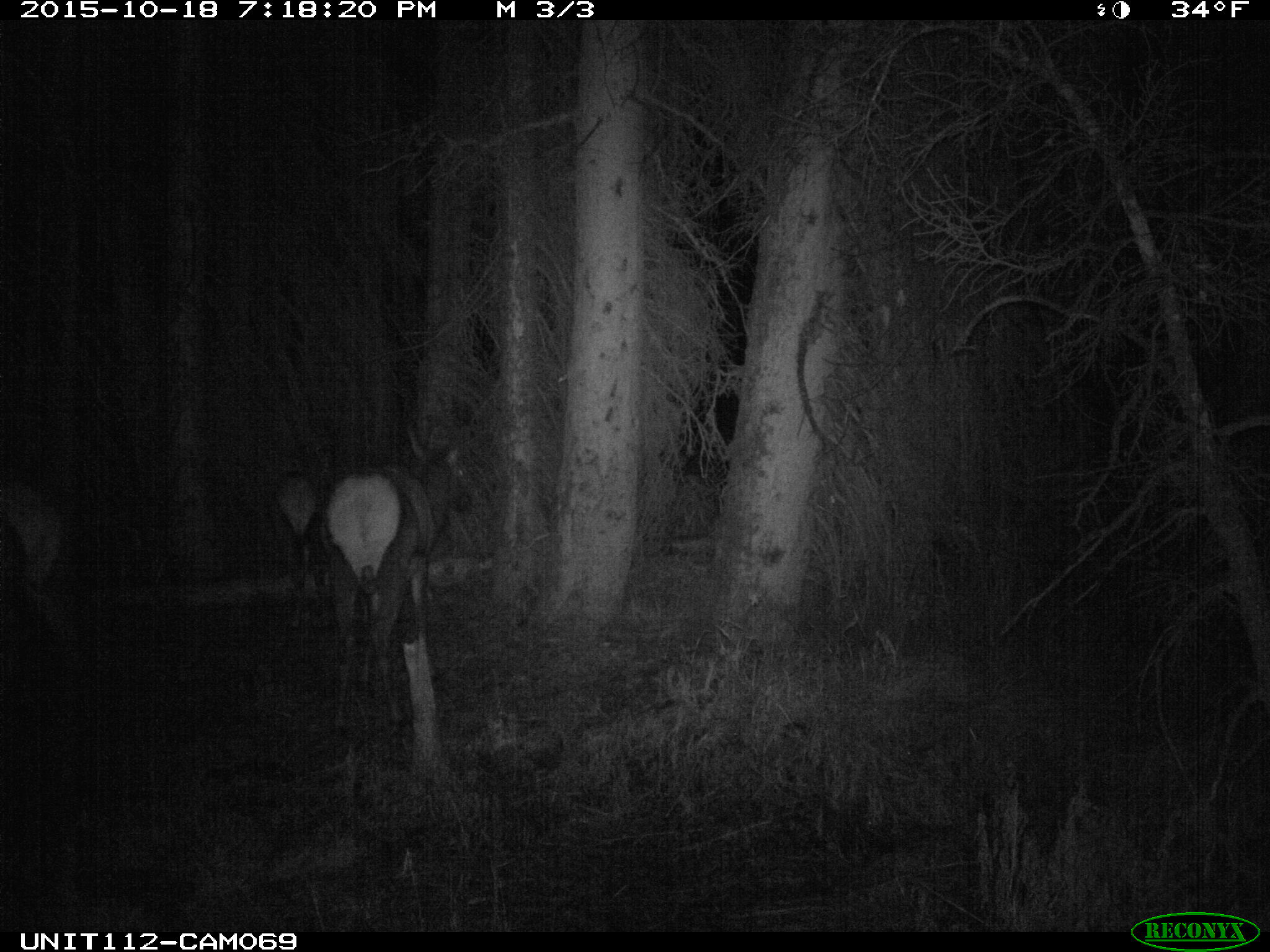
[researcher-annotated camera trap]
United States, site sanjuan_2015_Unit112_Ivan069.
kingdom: Animalia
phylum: Chordata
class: Mammalia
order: Artiodactyla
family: Cervidae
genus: Cervus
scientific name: Cervus elaphus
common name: red deer